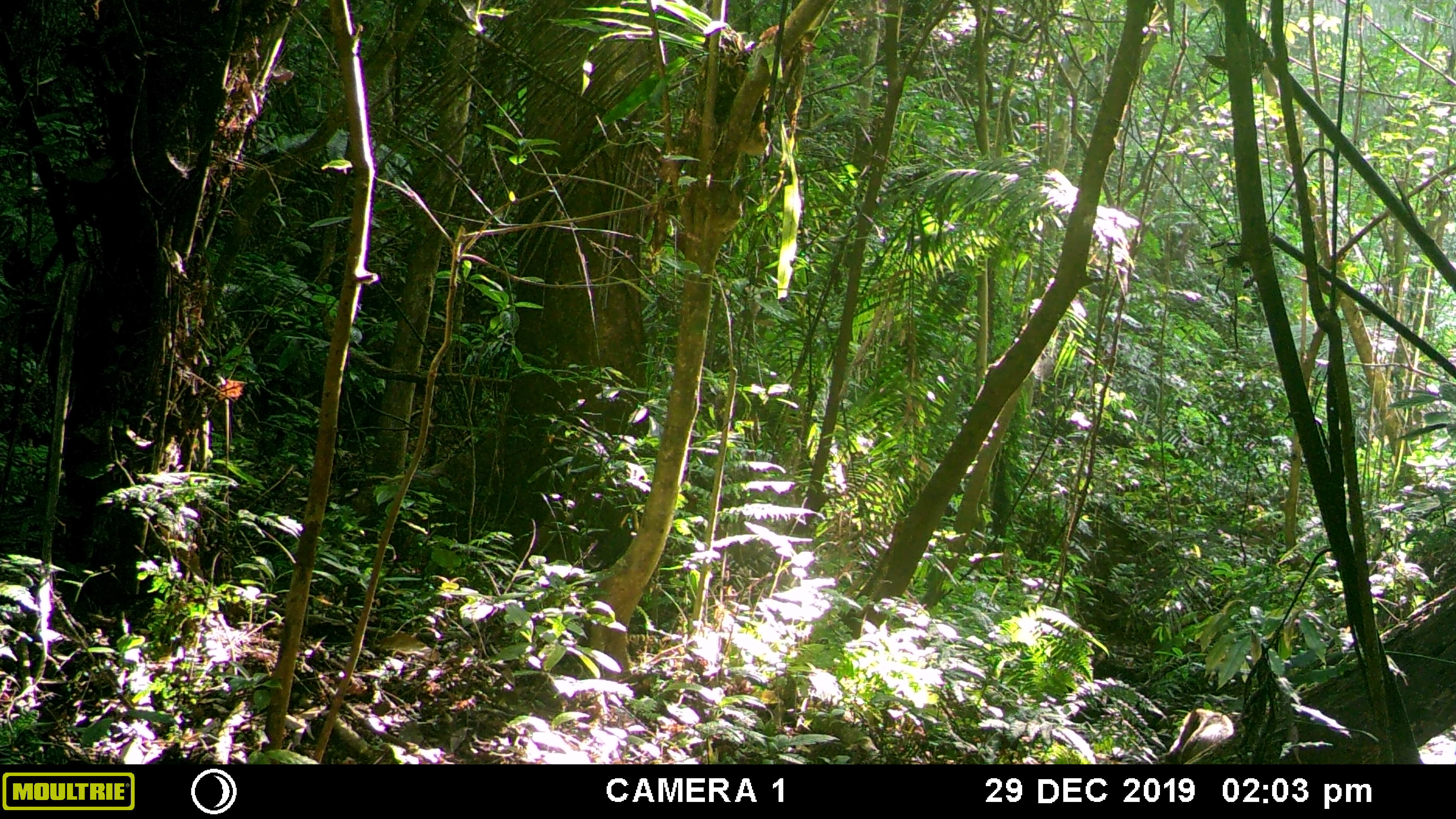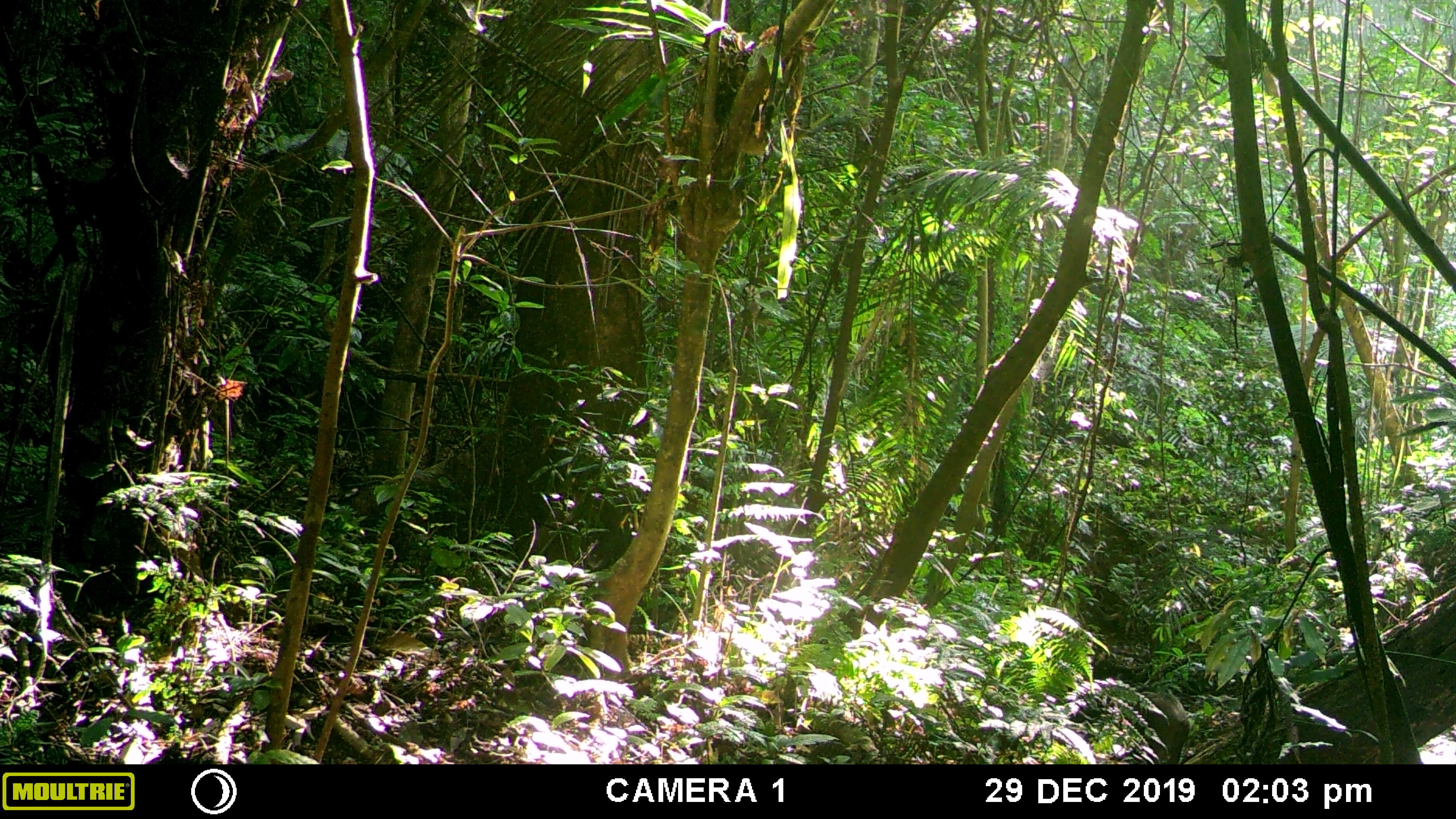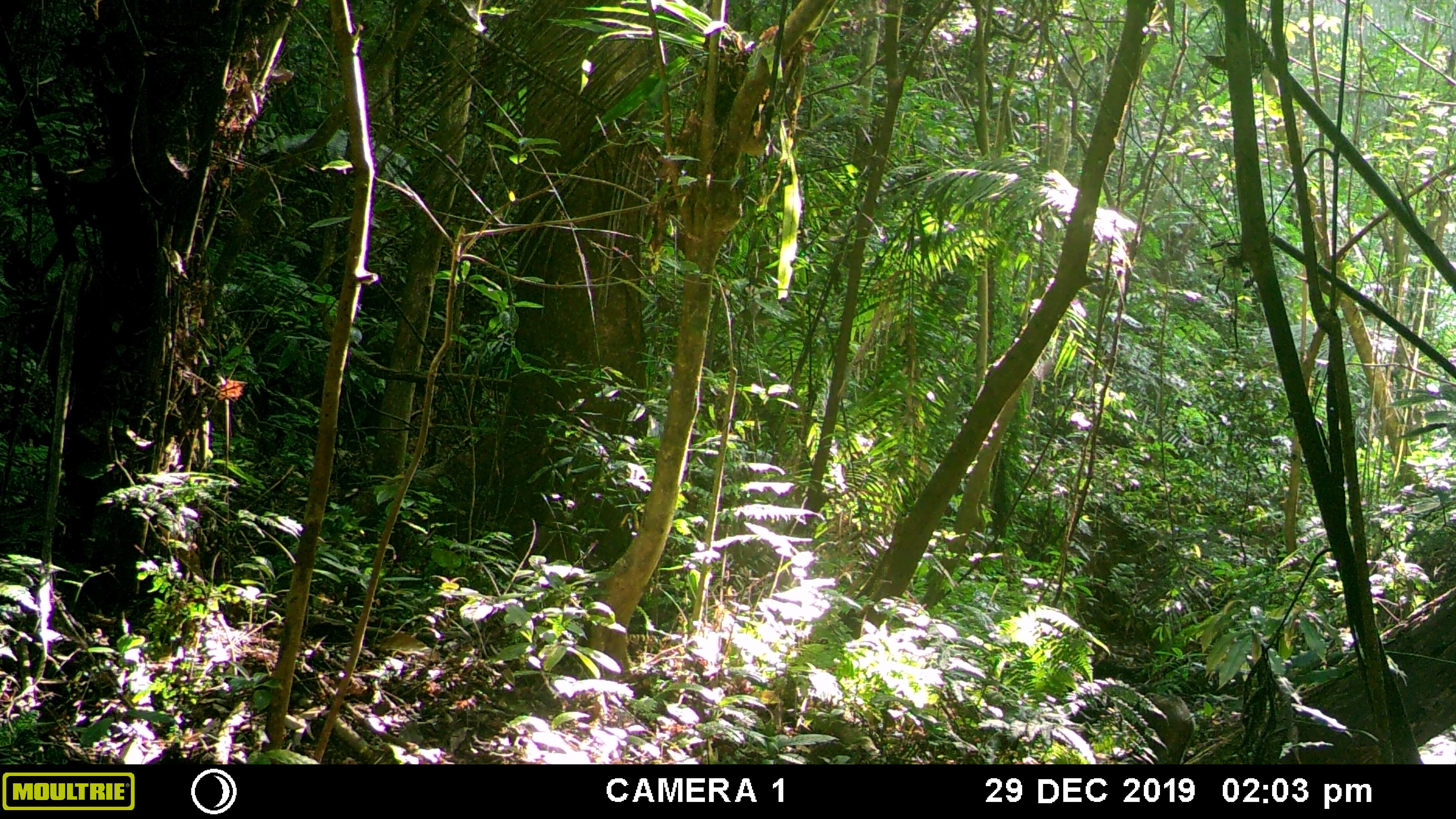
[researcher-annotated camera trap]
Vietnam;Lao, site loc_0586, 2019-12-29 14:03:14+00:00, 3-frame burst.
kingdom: Animalia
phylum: Chordata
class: Mammalia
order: Artiodactyla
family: Suidae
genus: Sus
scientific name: Sus scrofa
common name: eurasian wild pig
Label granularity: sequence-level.